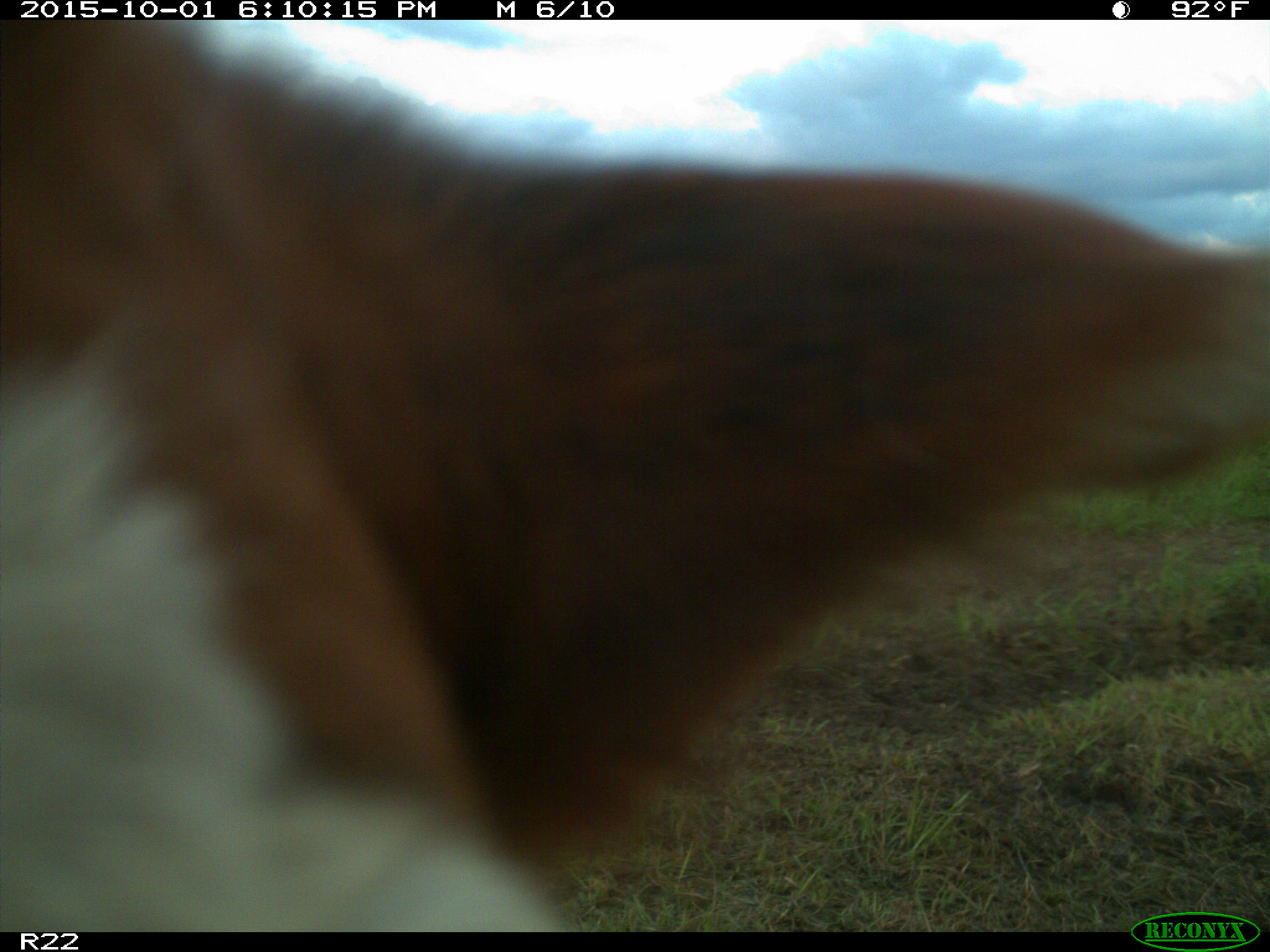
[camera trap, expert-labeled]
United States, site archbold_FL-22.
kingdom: Animalia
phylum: Chordata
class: Mammalia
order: Artiodactyla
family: Bovidae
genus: Bos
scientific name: Bos taurus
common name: domestic cow